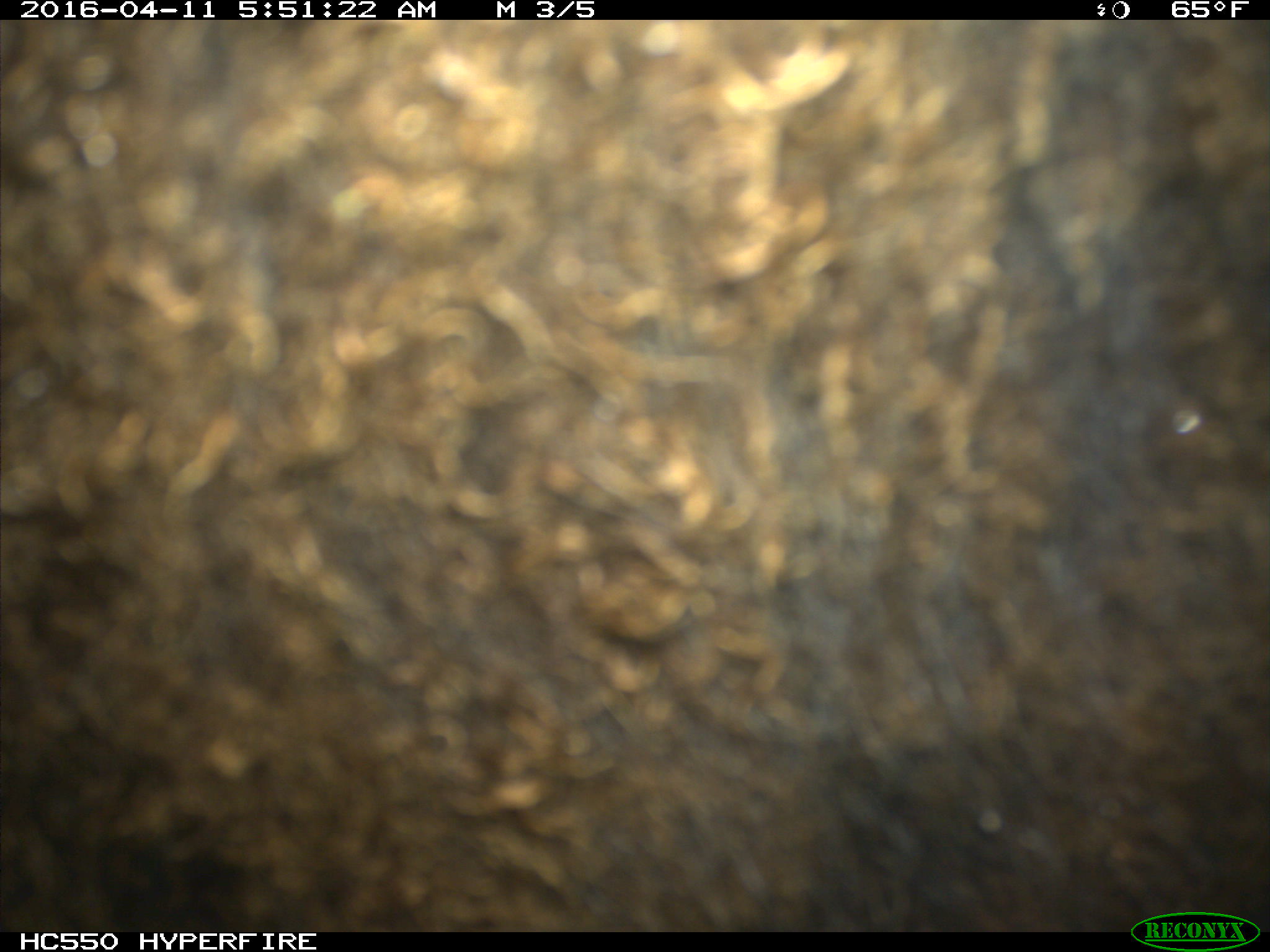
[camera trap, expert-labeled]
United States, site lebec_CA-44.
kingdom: Animalia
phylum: Chordata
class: Mammalia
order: Artiodactyla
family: Bovidae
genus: Bos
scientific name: Bos taurus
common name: domestic cow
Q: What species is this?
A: Bos taurus (domestic cow).